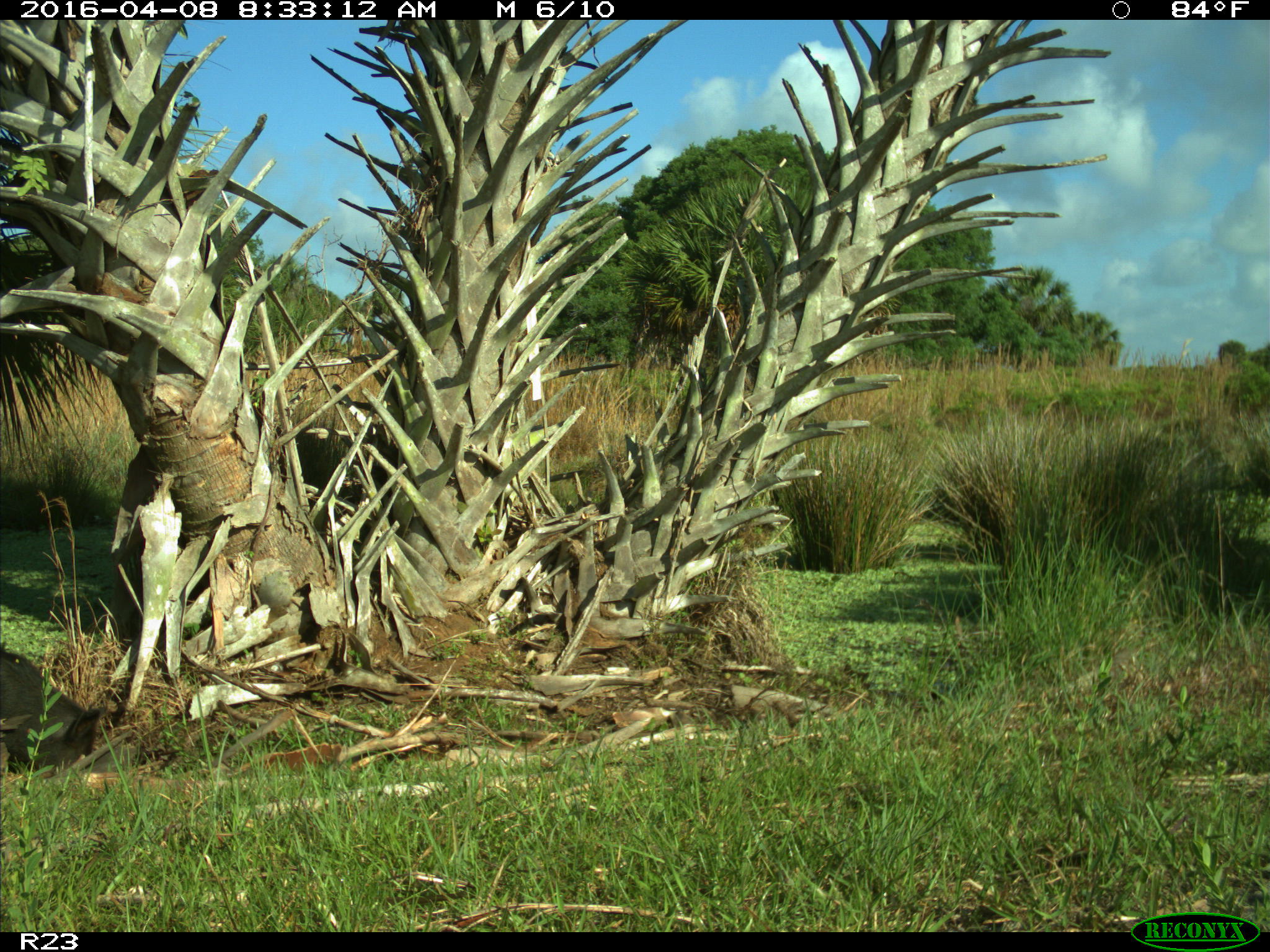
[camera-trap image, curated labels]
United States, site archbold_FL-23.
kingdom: Animalia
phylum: Chordata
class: Mammalia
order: Artiodactyla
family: Suidae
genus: Sus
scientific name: Sus scrofa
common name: wild boar